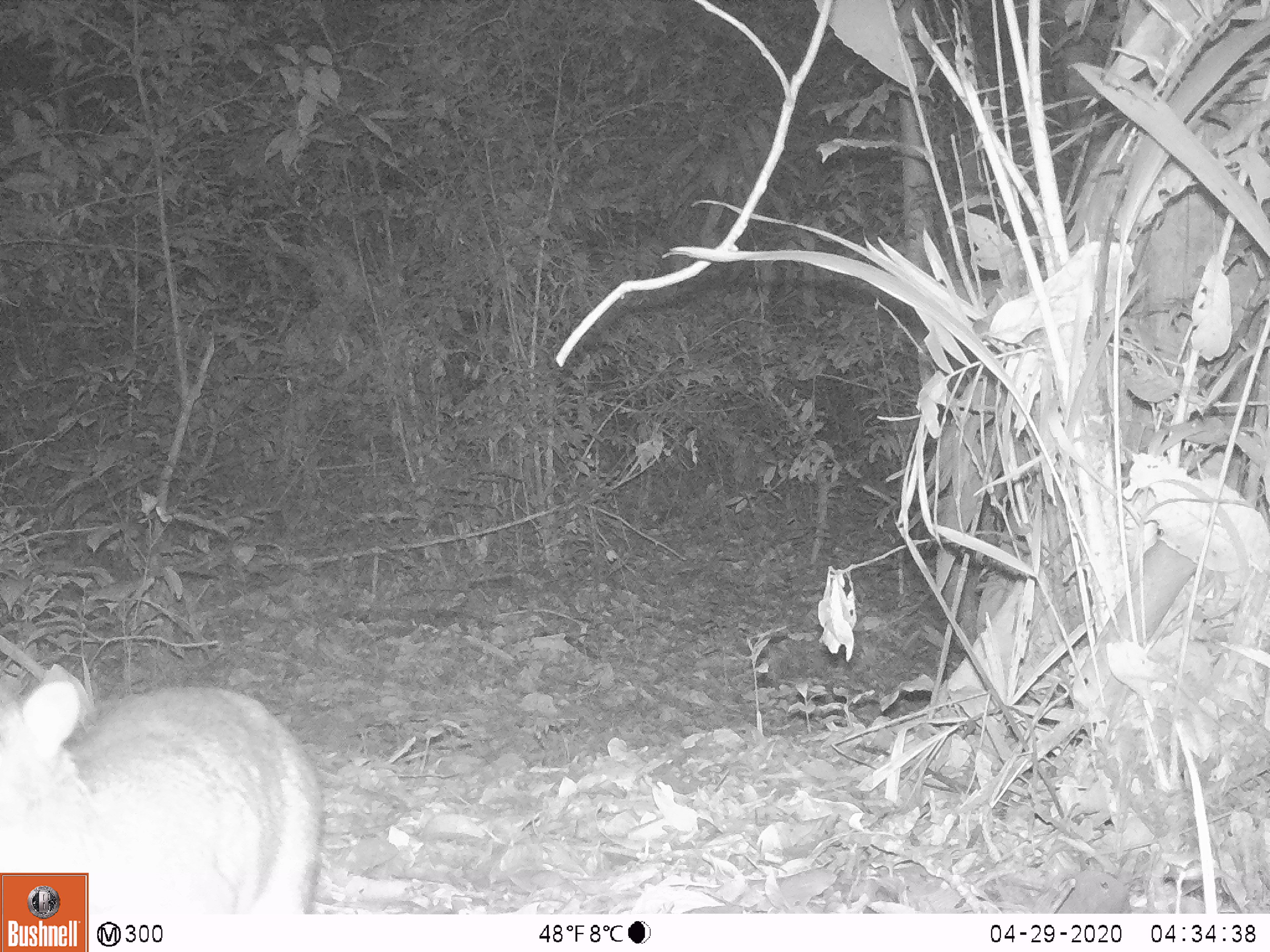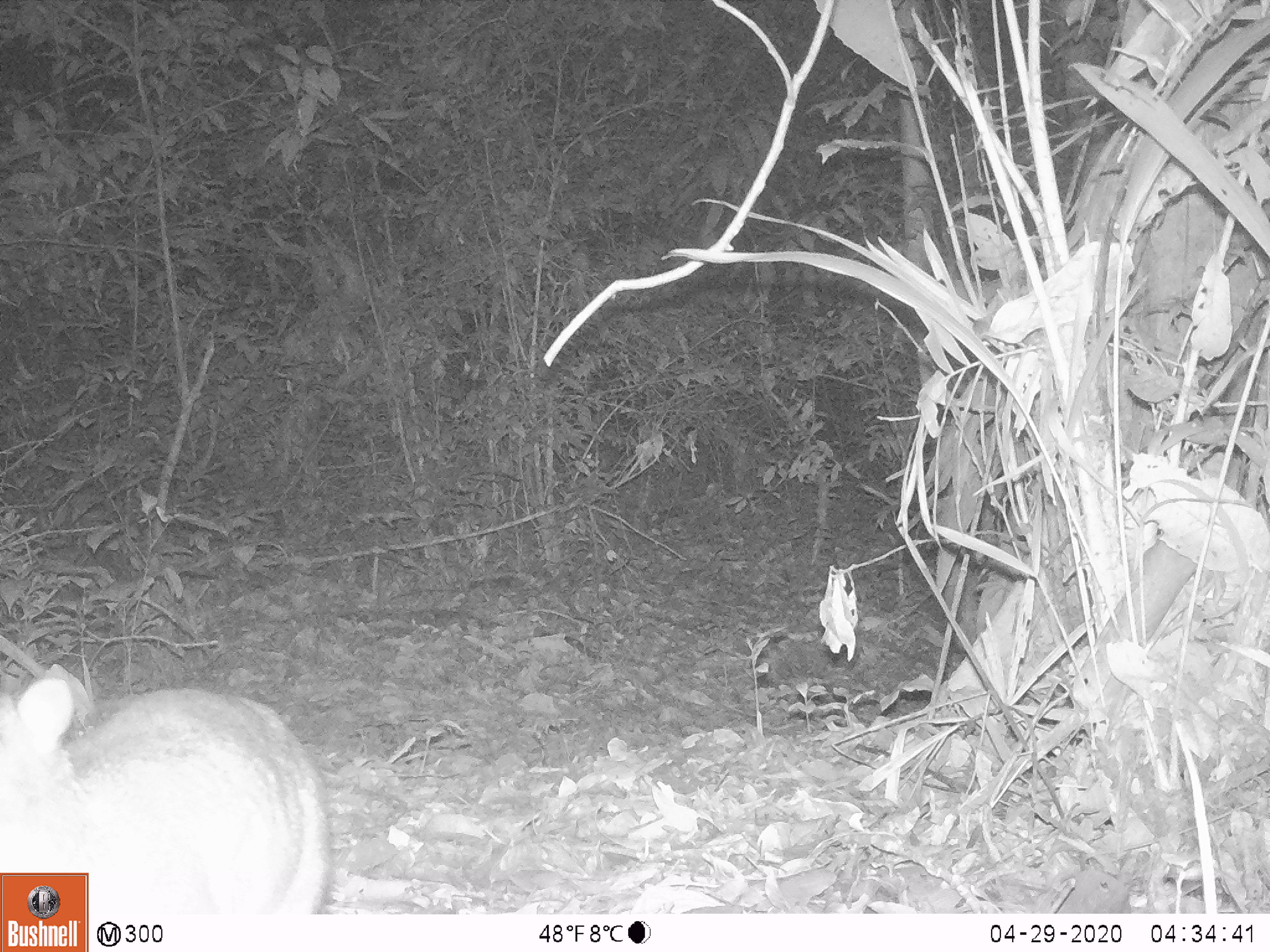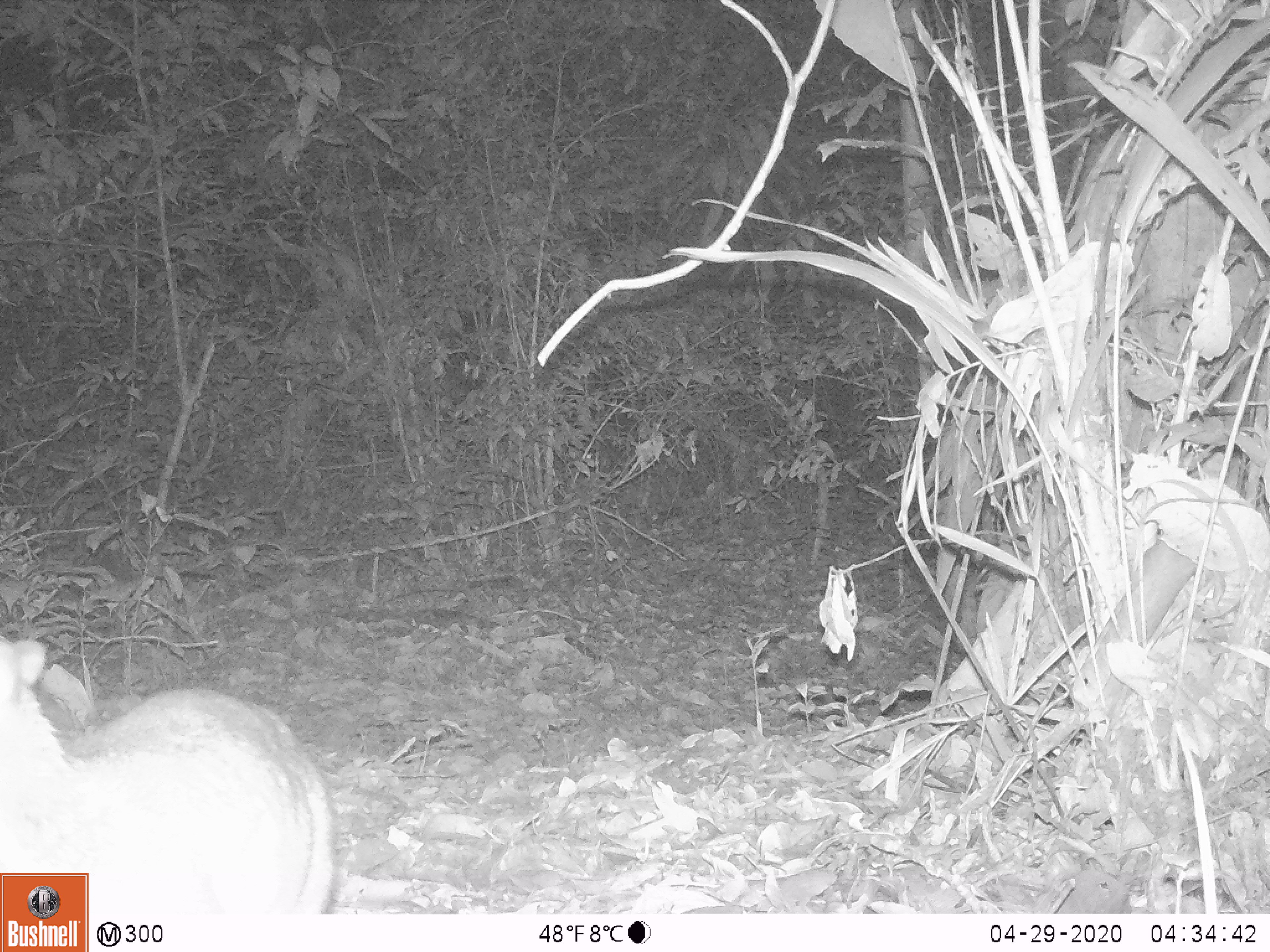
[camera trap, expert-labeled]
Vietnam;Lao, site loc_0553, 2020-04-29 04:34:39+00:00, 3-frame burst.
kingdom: Animalia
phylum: Chordata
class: Mammalia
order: Artiodactyla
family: Tragulidae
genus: Moschiola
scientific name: Moschiola meminna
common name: chevrotain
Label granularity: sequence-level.